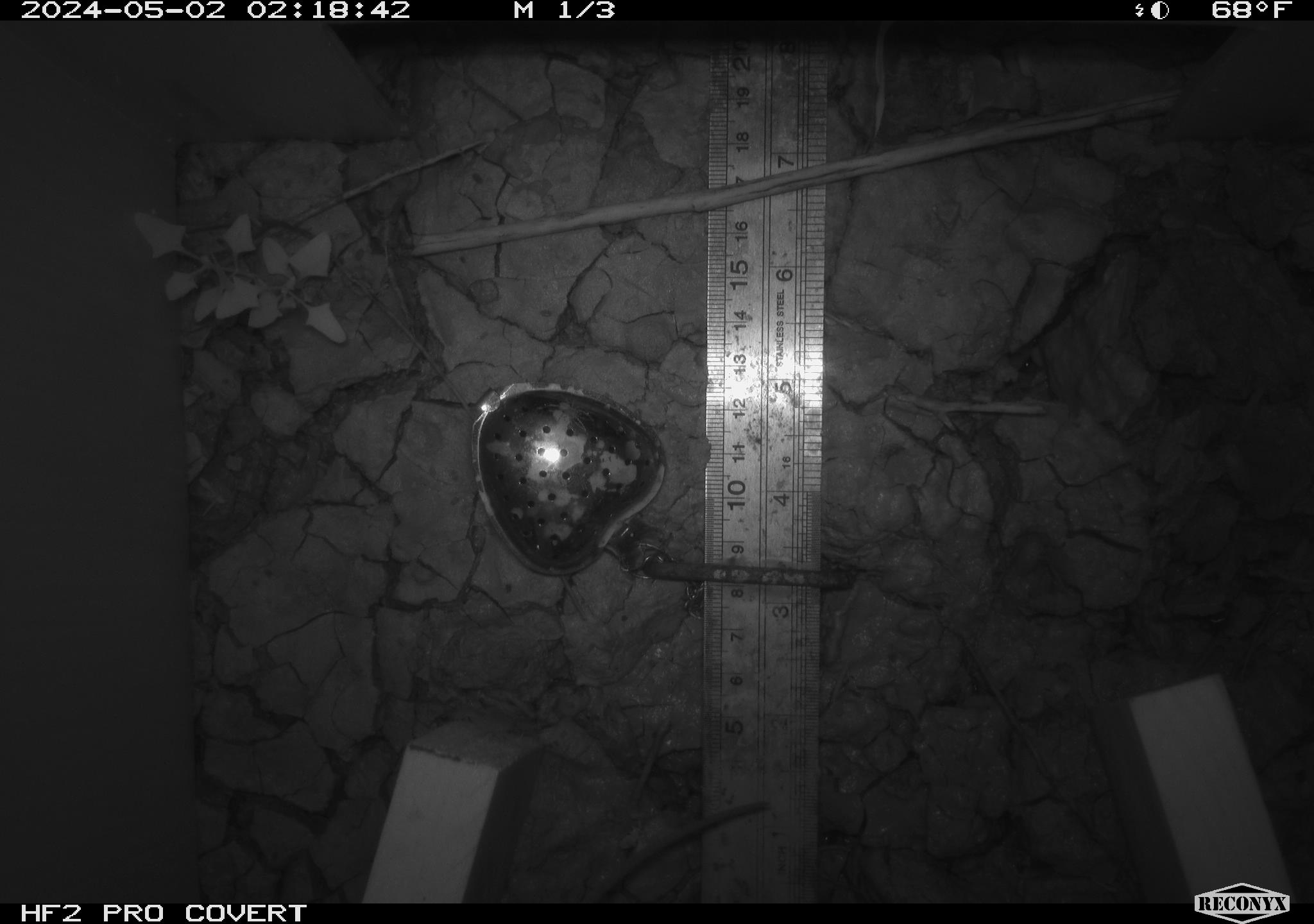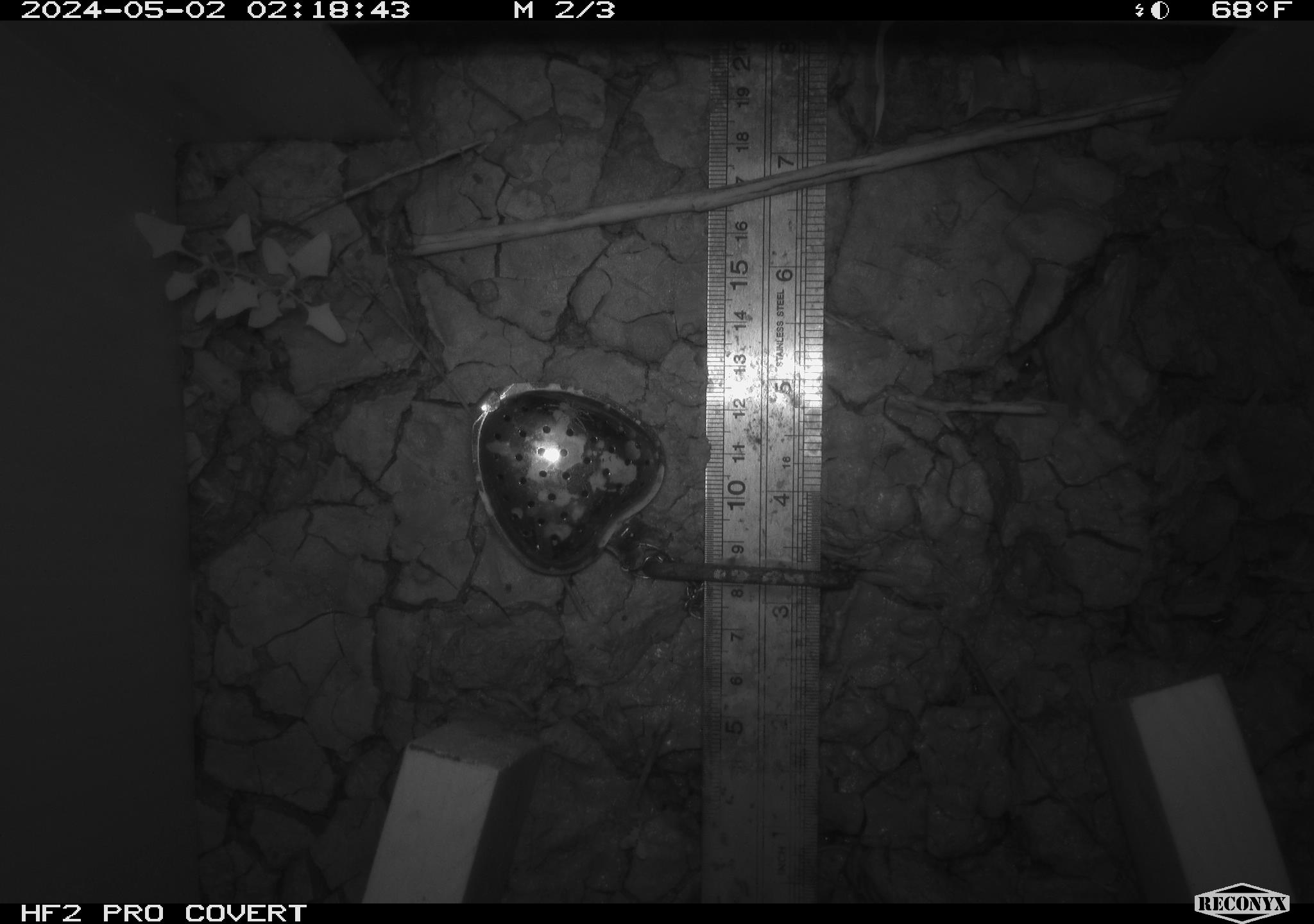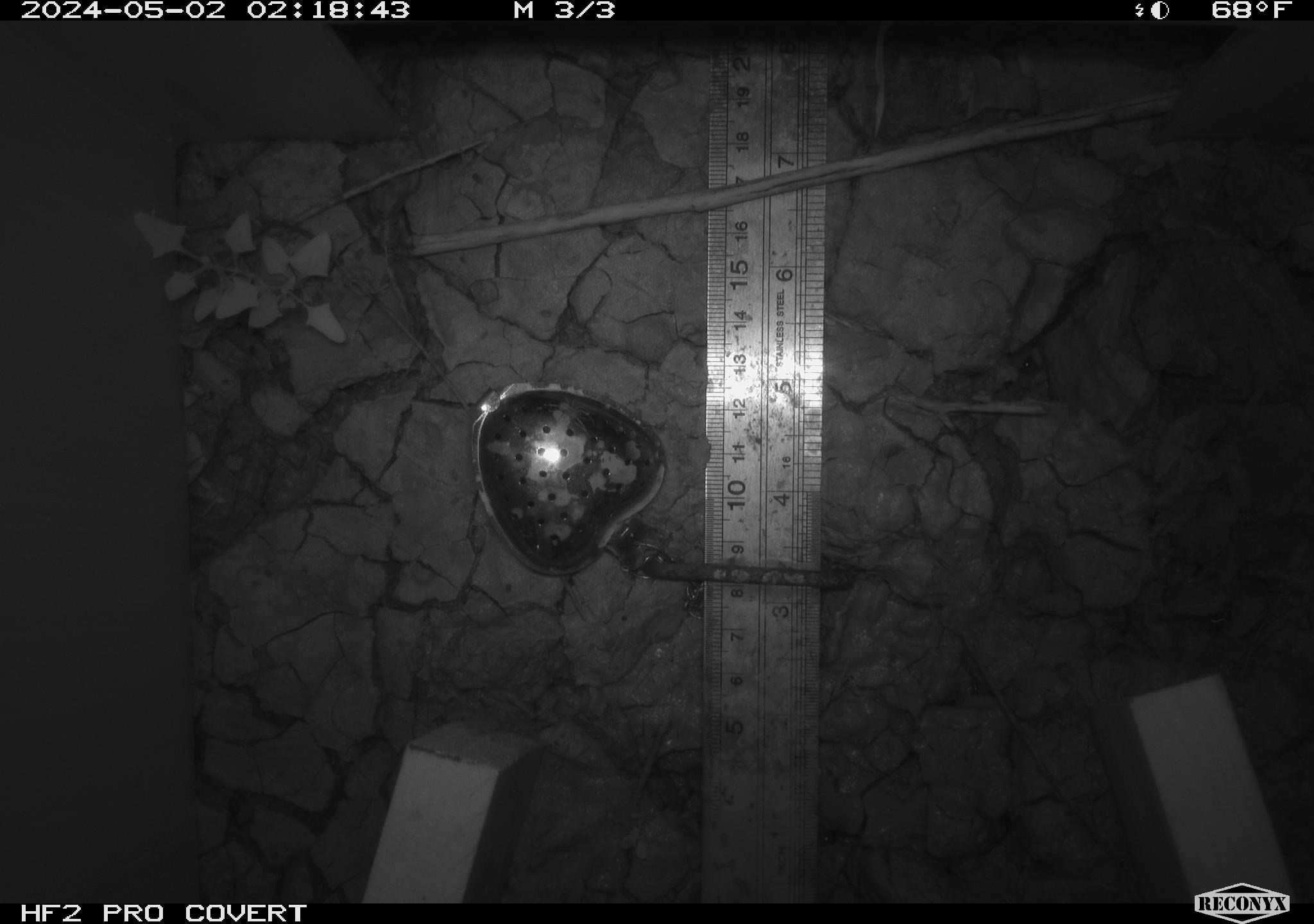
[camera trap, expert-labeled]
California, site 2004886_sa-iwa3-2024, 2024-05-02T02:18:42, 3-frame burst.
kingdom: Animalia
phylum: Chordata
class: Mammalia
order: Rodentia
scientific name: Rodentia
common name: mouse species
Mouse species (Rodentia).